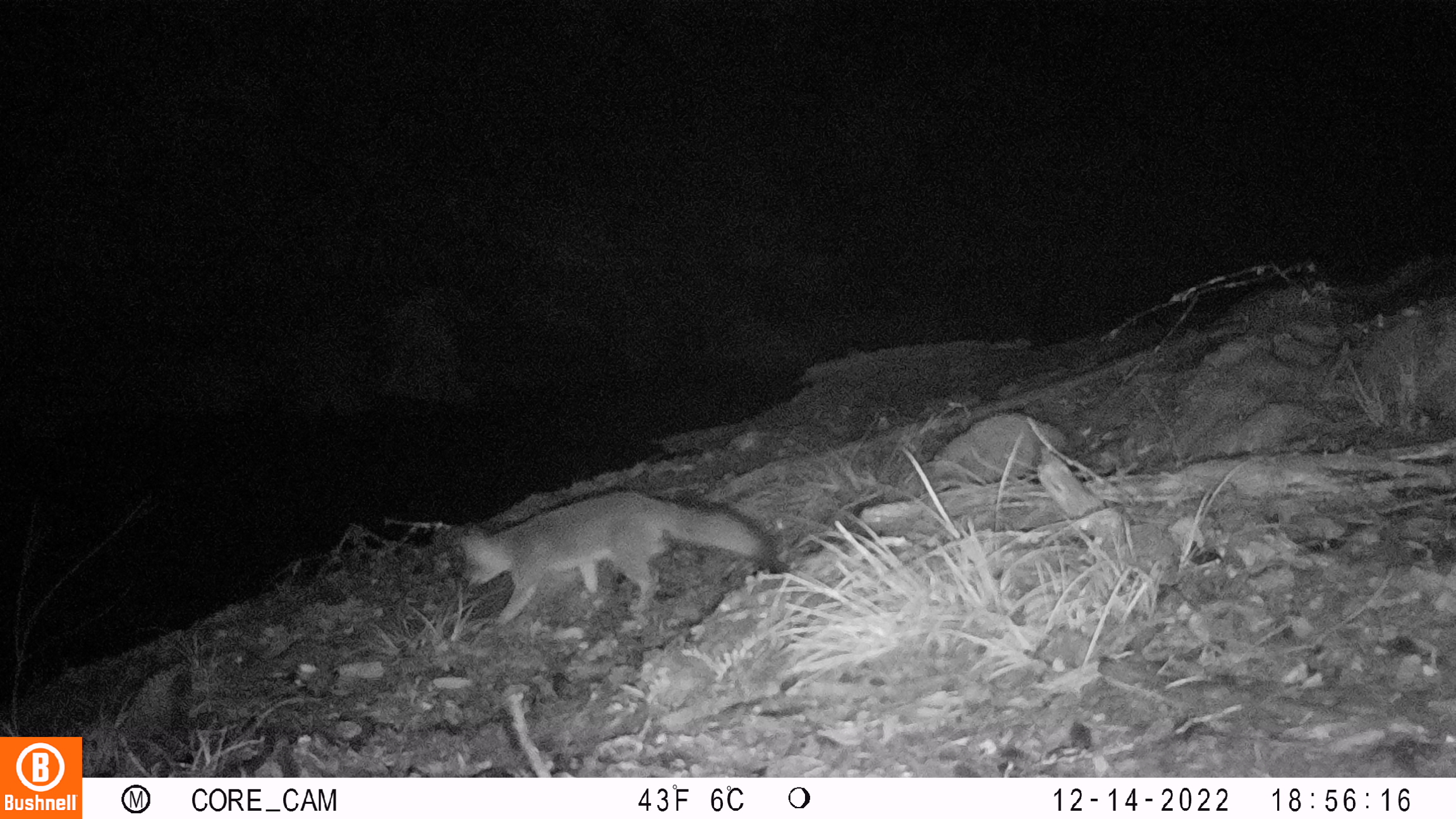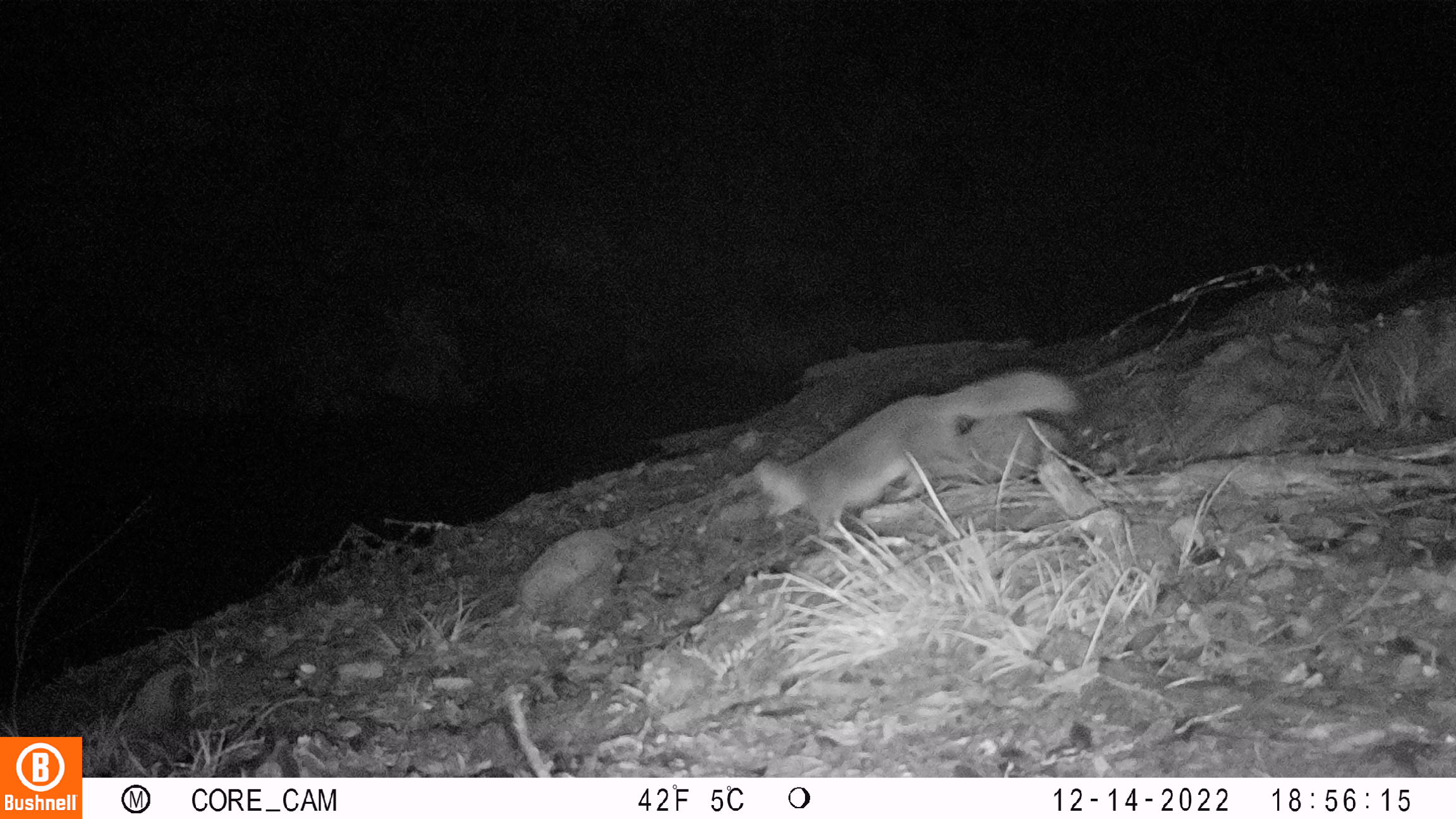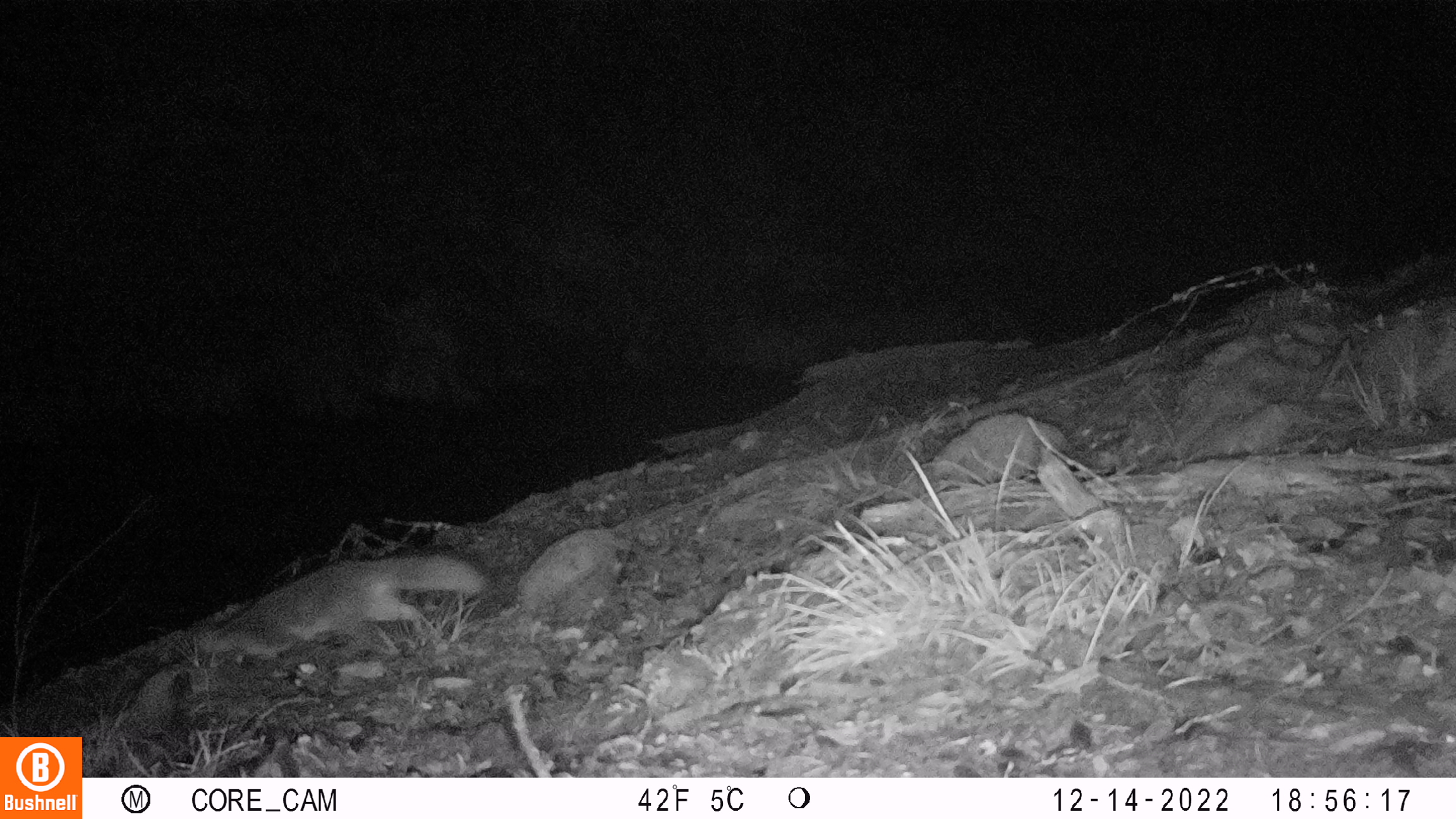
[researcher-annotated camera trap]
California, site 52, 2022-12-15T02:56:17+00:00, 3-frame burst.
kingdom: Animalia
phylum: Chordata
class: Mammalia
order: Carnivora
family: Canidae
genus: Urocyon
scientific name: Urocyon cinereoargenteus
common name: gray fox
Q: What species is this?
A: Gray fox (Urocyon cinereoargenteus).